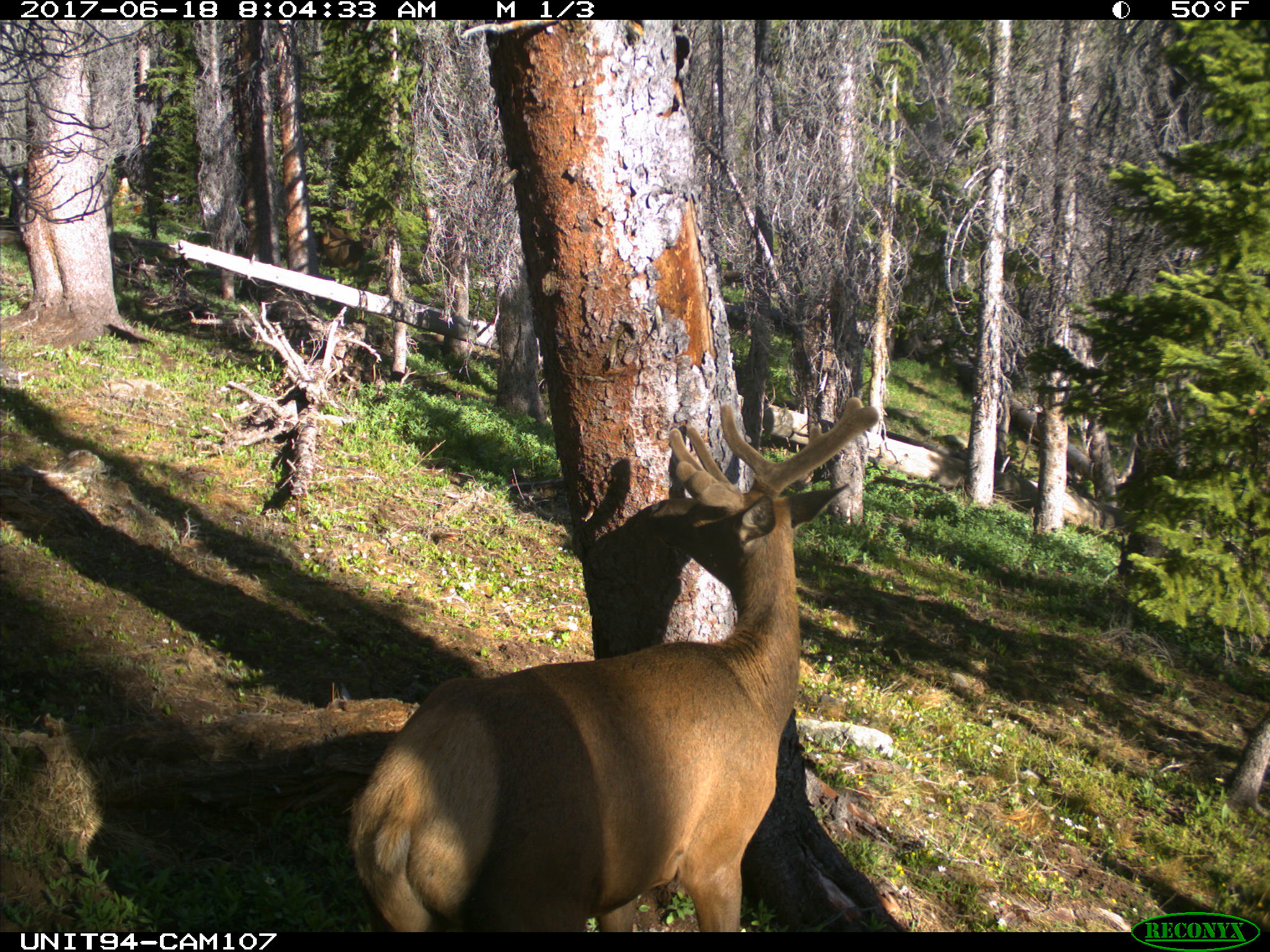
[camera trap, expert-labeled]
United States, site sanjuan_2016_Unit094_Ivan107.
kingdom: Animalia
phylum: Chordata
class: Mammalia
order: Artiodactyla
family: Cervidae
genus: Cervus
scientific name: Cervus elaphus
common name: red deer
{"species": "Cervus elaphus (red deer)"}